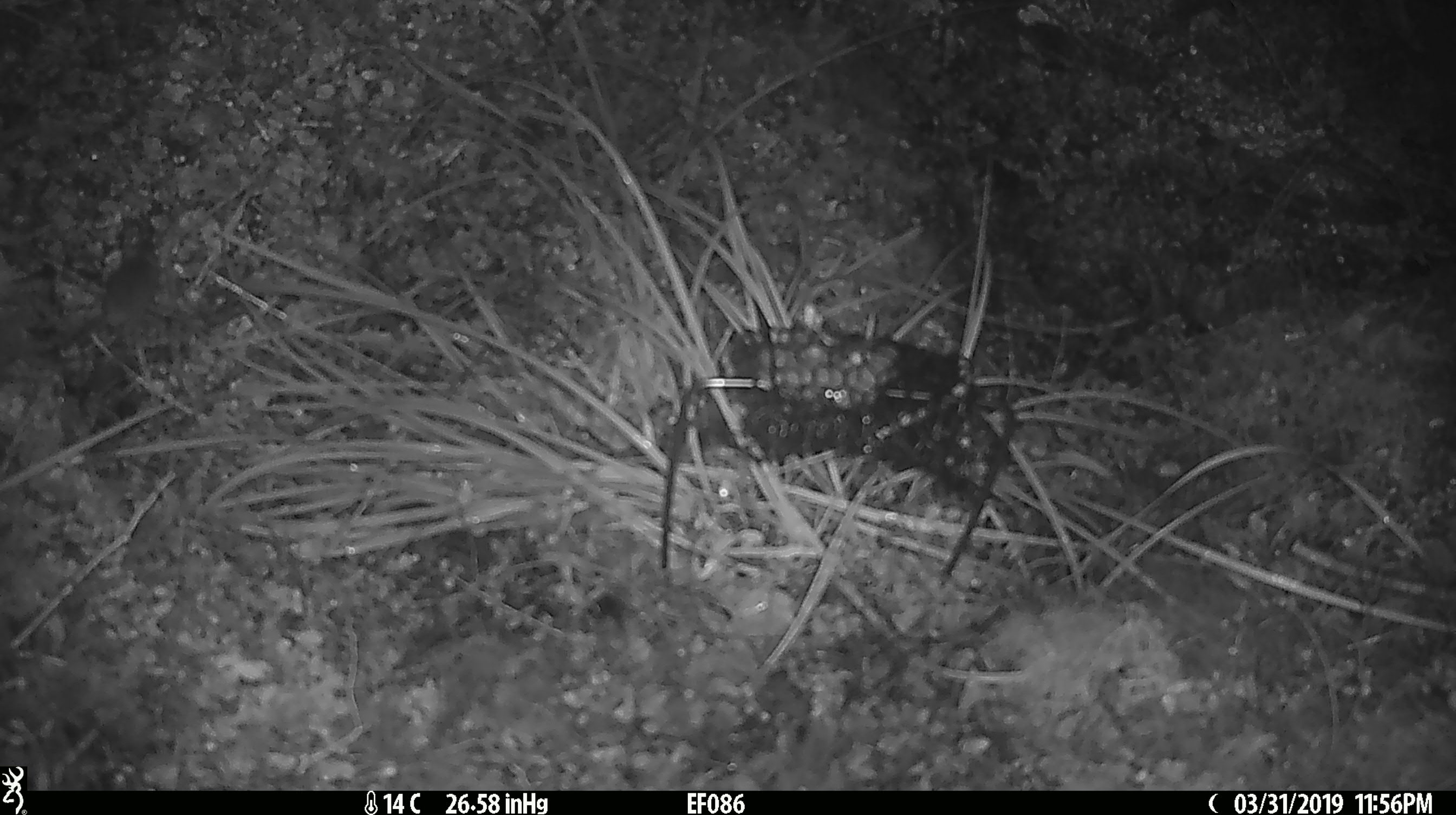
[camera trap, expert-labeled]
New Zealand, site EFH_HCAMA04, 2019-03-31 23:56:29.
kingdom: Animalia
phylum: Chordata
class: Mammalia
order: Rodentia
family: Muridae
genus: Mus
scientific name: Mus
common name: mouse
Mouse (Mus).